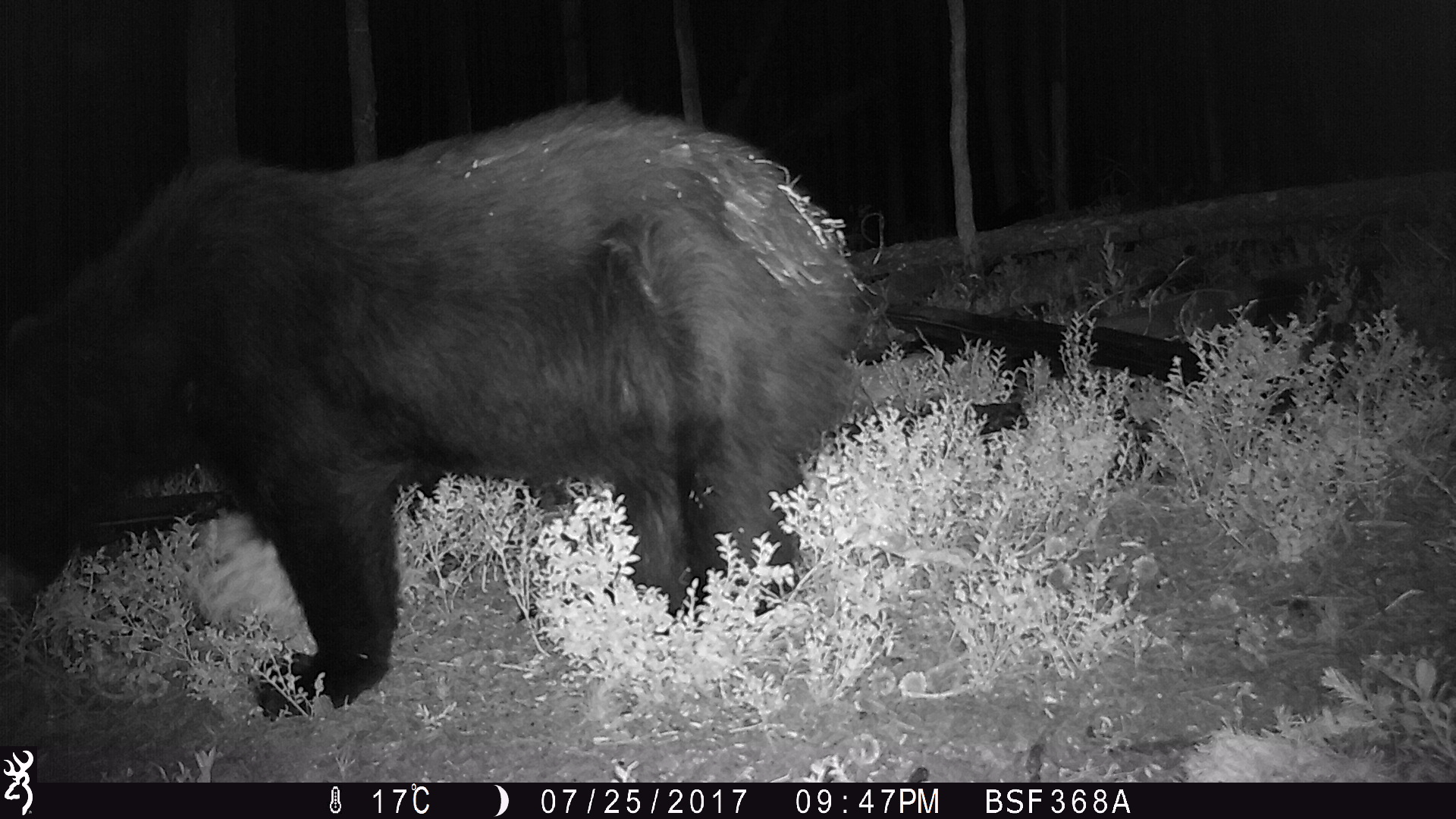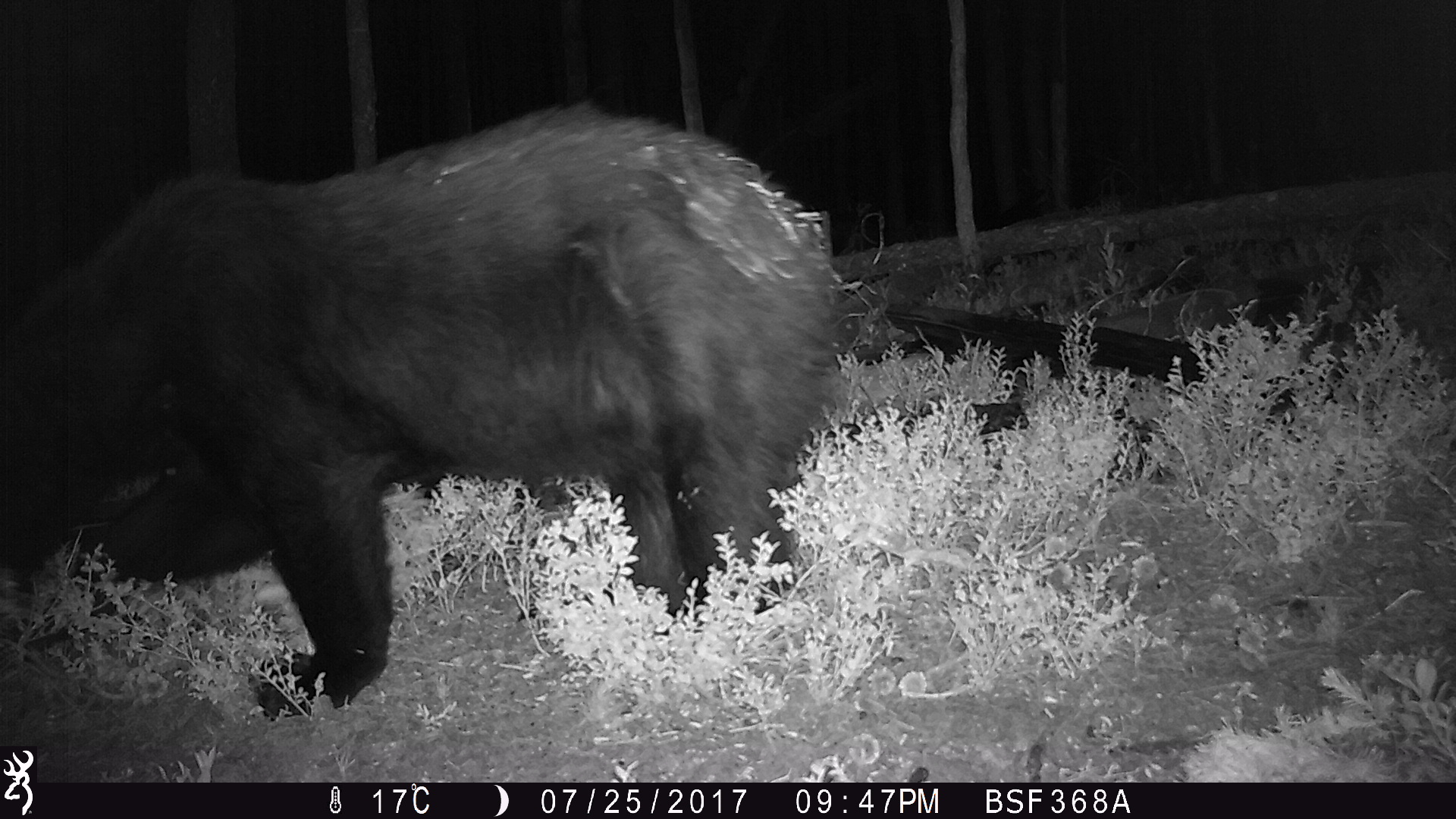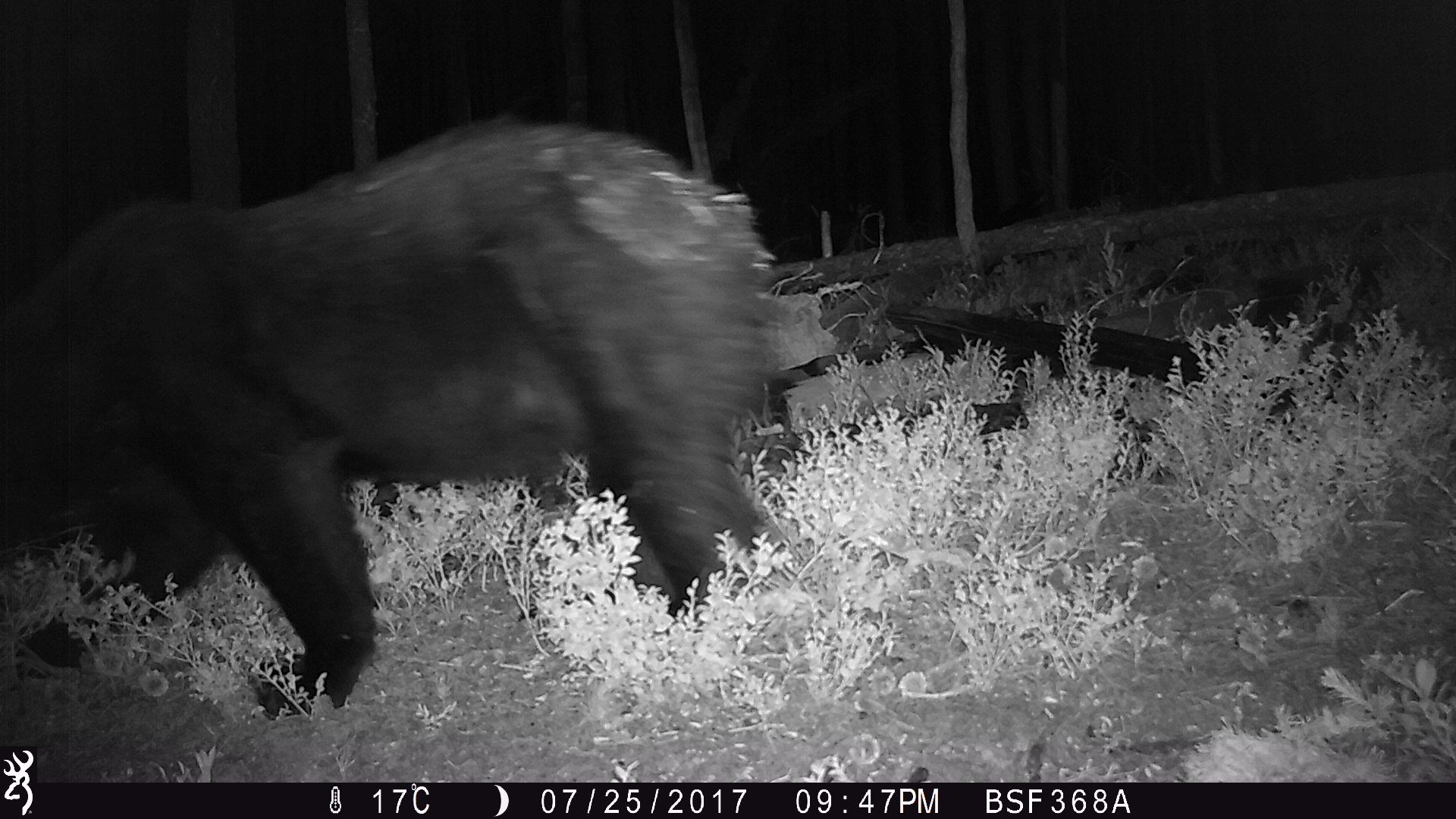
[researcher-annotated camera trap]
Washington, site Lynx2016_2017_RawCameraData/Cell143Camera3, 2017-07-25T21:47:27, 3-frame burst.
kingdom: Animalia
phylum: Chordata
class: Mammalia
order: Carnivora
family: Ursidae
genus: Ursus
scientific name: Ursus americanus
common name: american black bear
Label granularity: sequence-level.